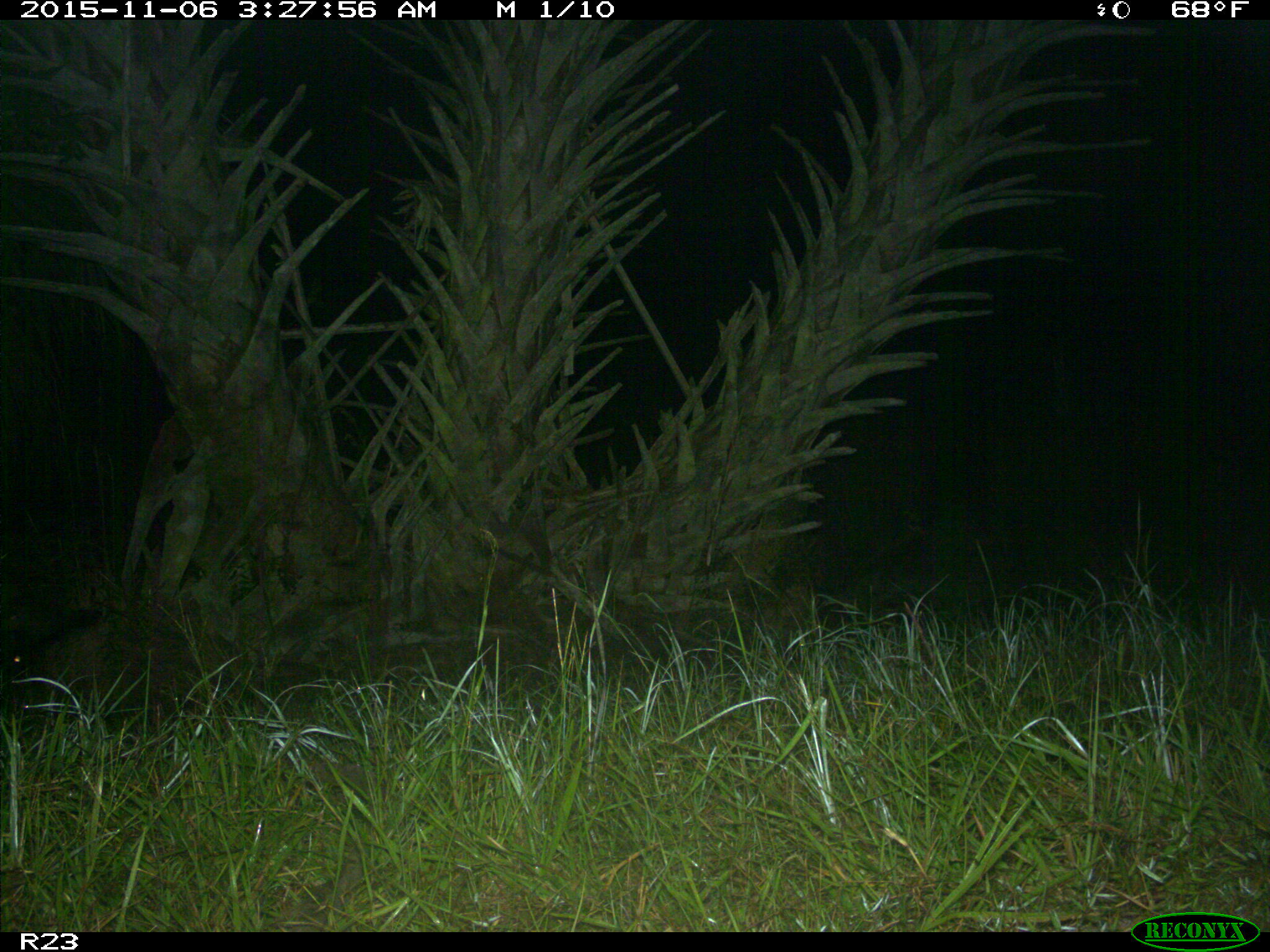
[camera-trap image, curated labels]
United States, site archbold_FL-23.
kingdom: Animalia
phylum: Chordata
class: Mammalia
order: Artiodactyla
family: Suidae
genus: Sus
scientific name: Sus scrofa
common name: wild boar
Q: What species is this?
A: Sus scrofa (wild boar).